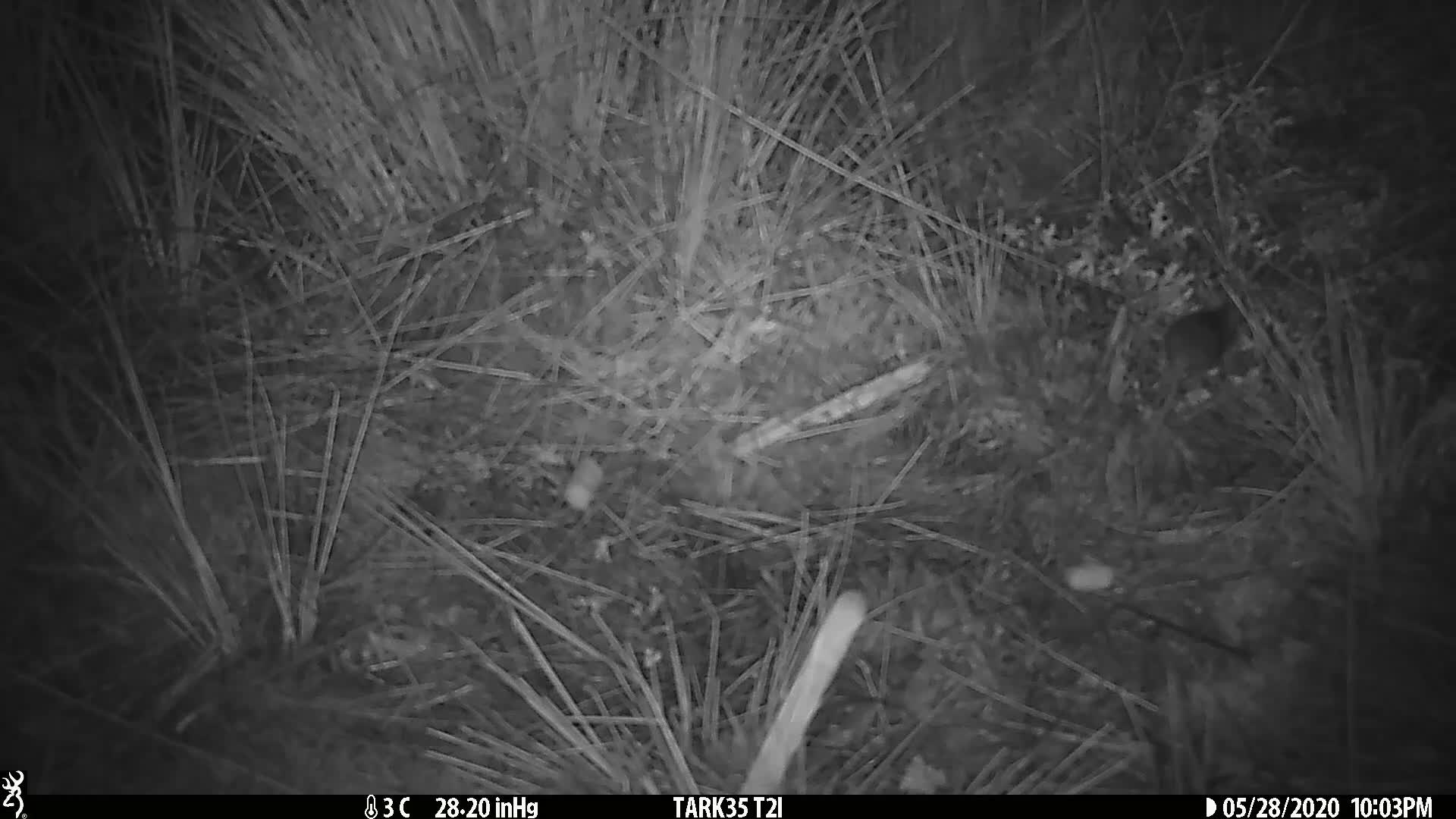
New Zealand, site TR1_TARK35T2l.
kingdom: Animalia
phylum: Chordata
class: Mammalia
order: Rodentia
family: Muridae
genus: Mus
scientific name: Mus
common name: mouse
Mouse (Mus).